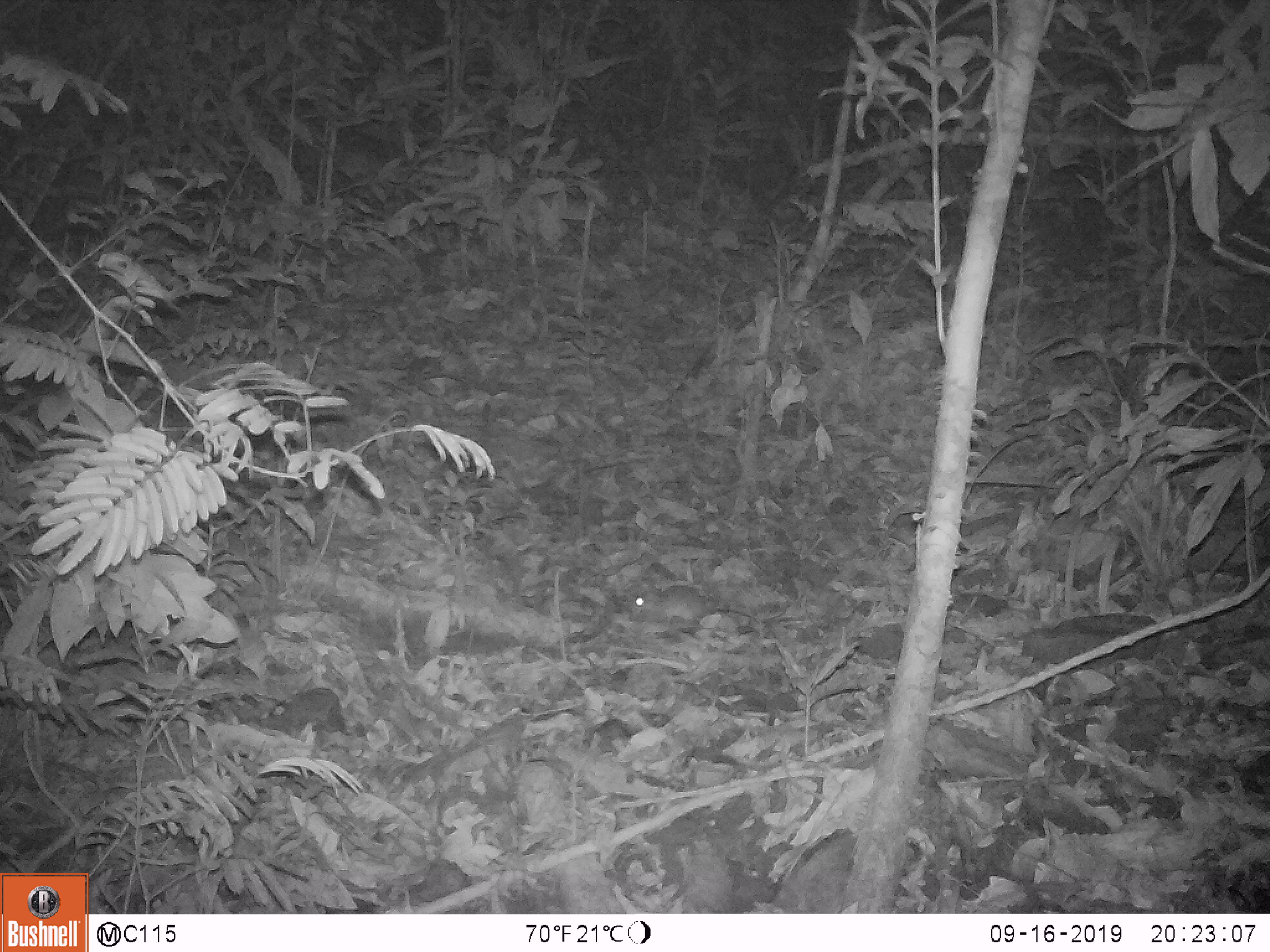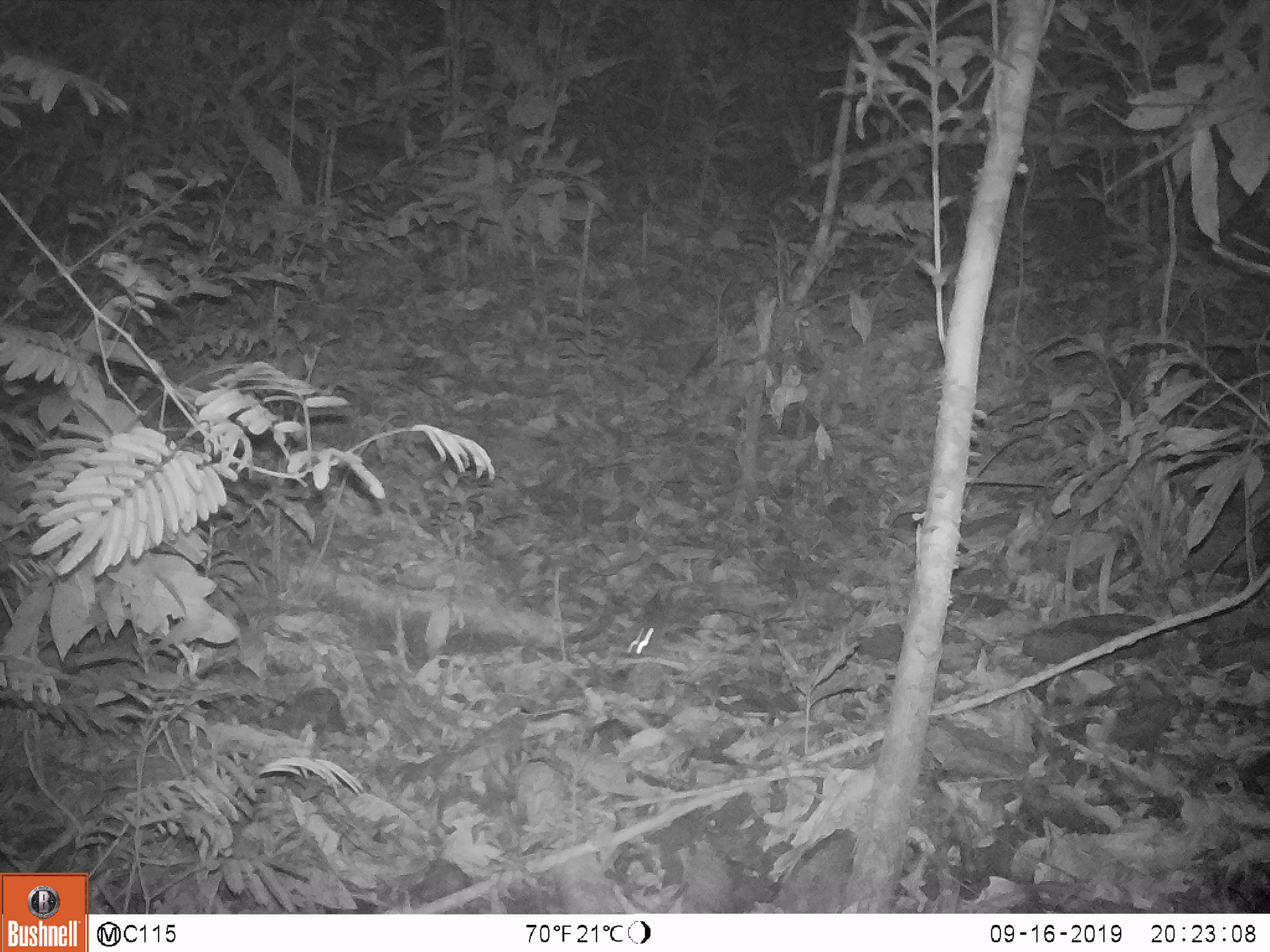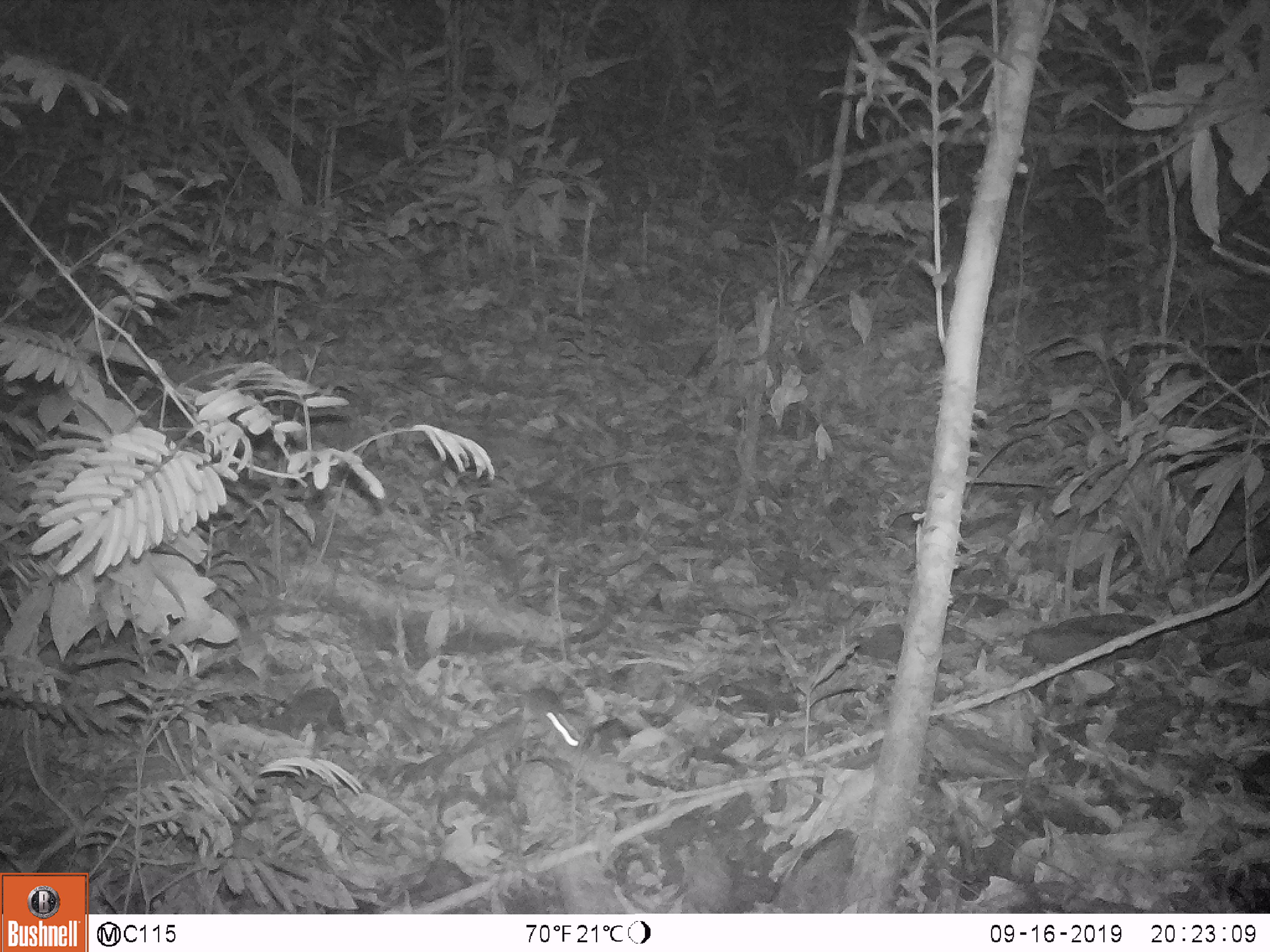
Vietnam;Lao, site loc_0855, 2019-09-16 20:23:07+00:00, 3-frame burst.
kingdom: Animalia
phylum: Chordata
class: Mammalia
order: Rodentia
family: Muridae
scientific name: Muridae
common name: old-world mice and rats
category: unidentified murid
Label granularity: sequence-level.